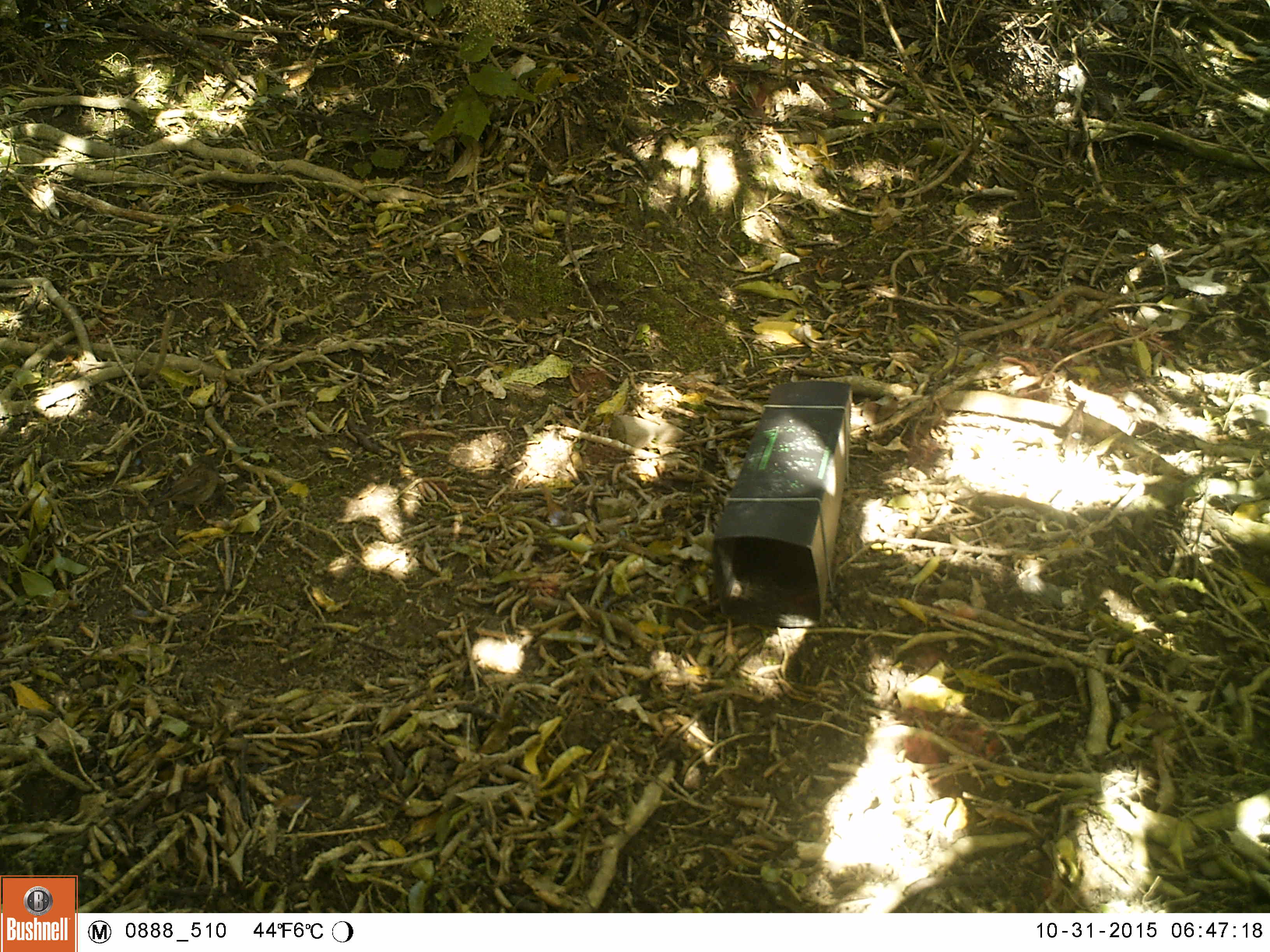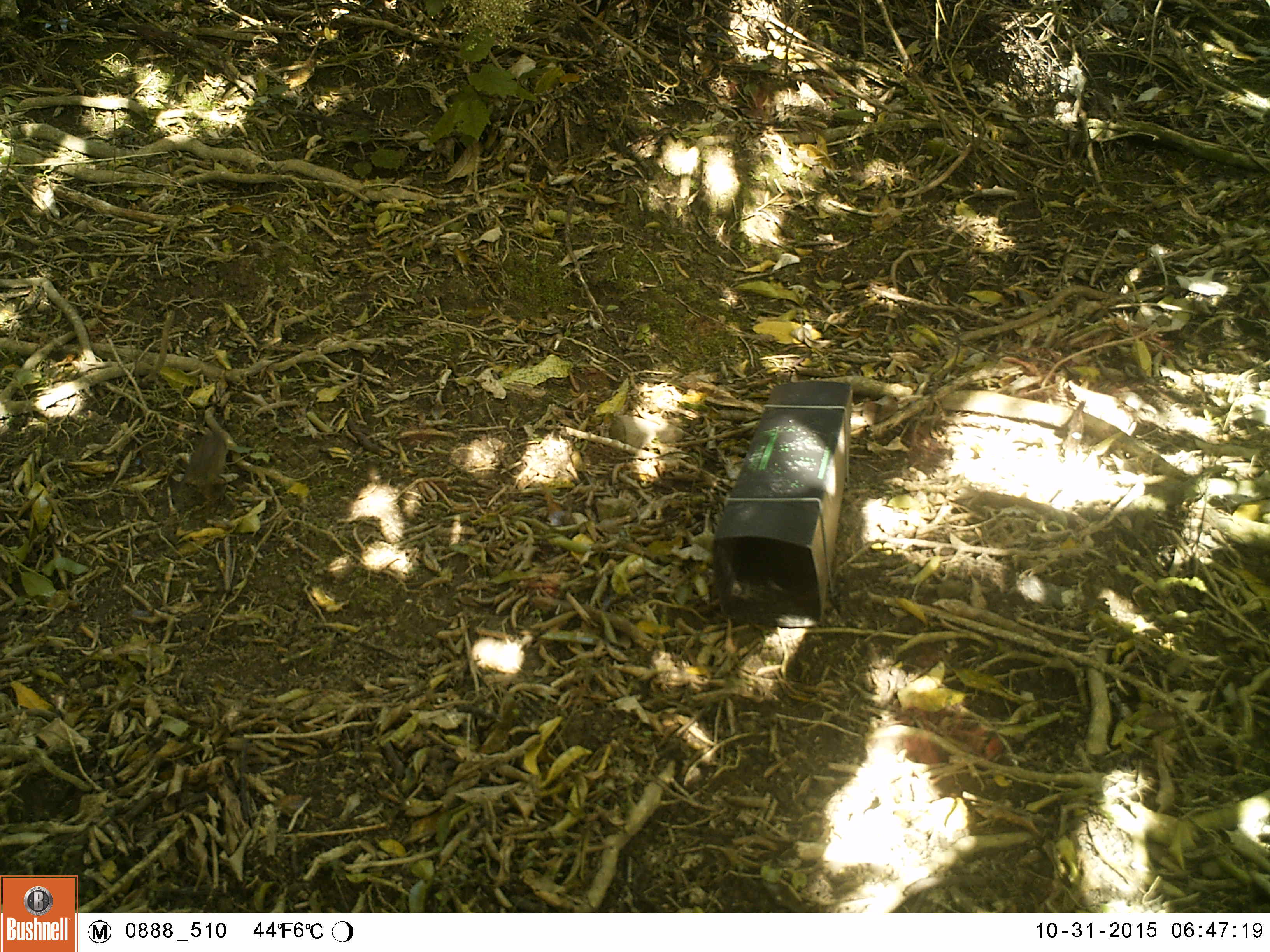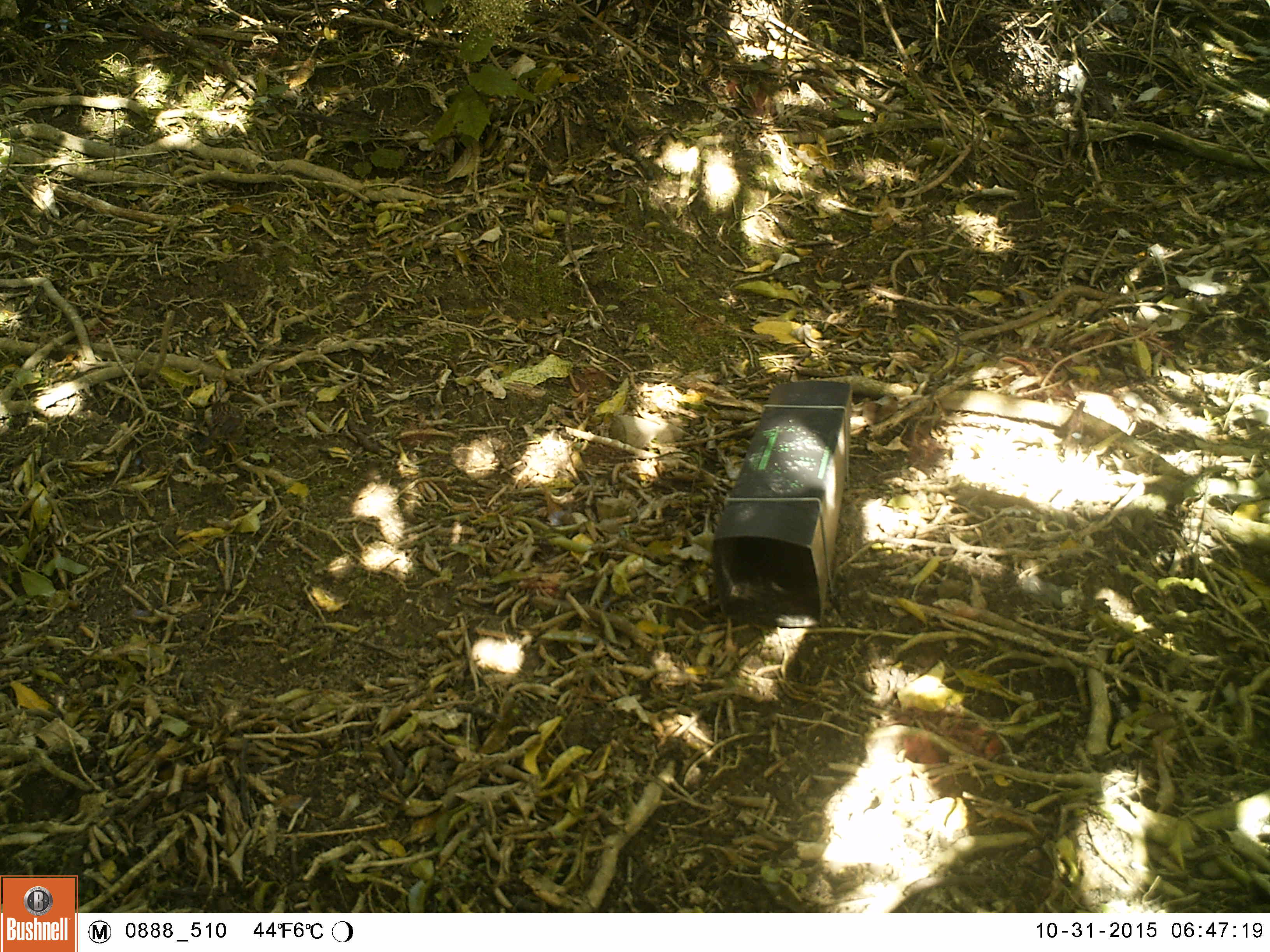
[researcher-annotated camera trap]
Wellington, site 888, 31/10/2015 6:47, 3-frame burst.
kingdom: Animalia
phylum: Chordata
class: Aves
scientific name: Aves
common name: bird